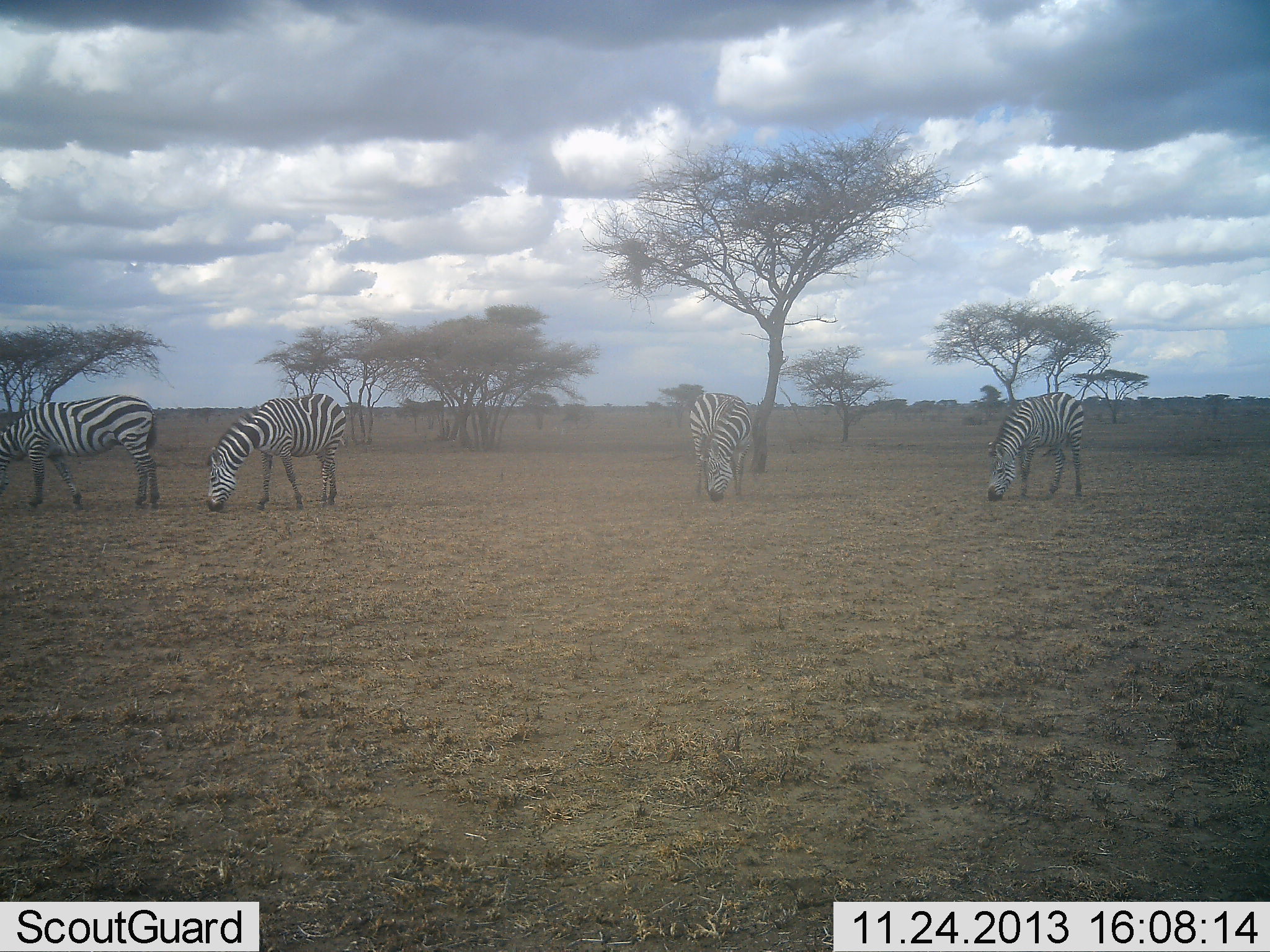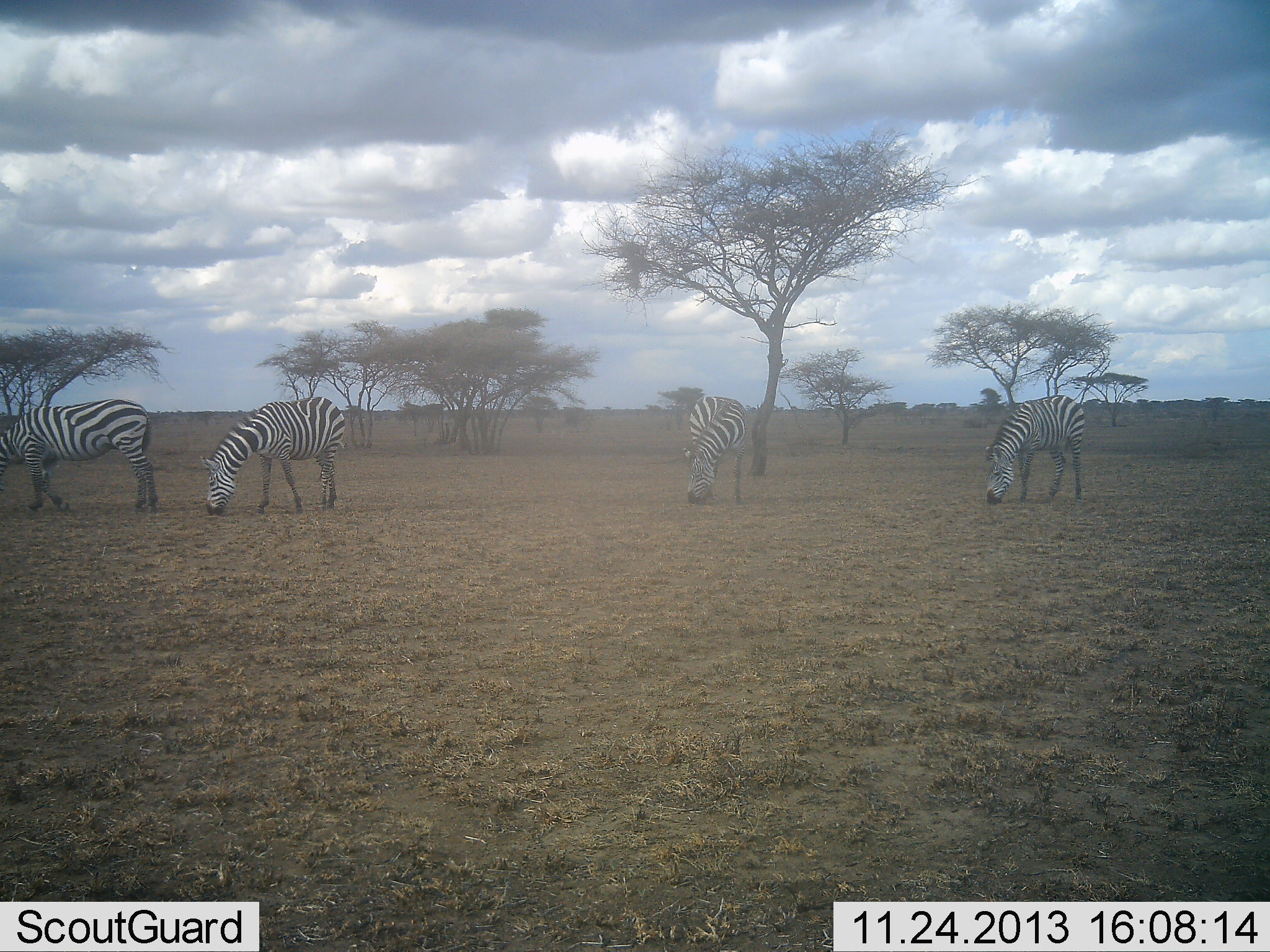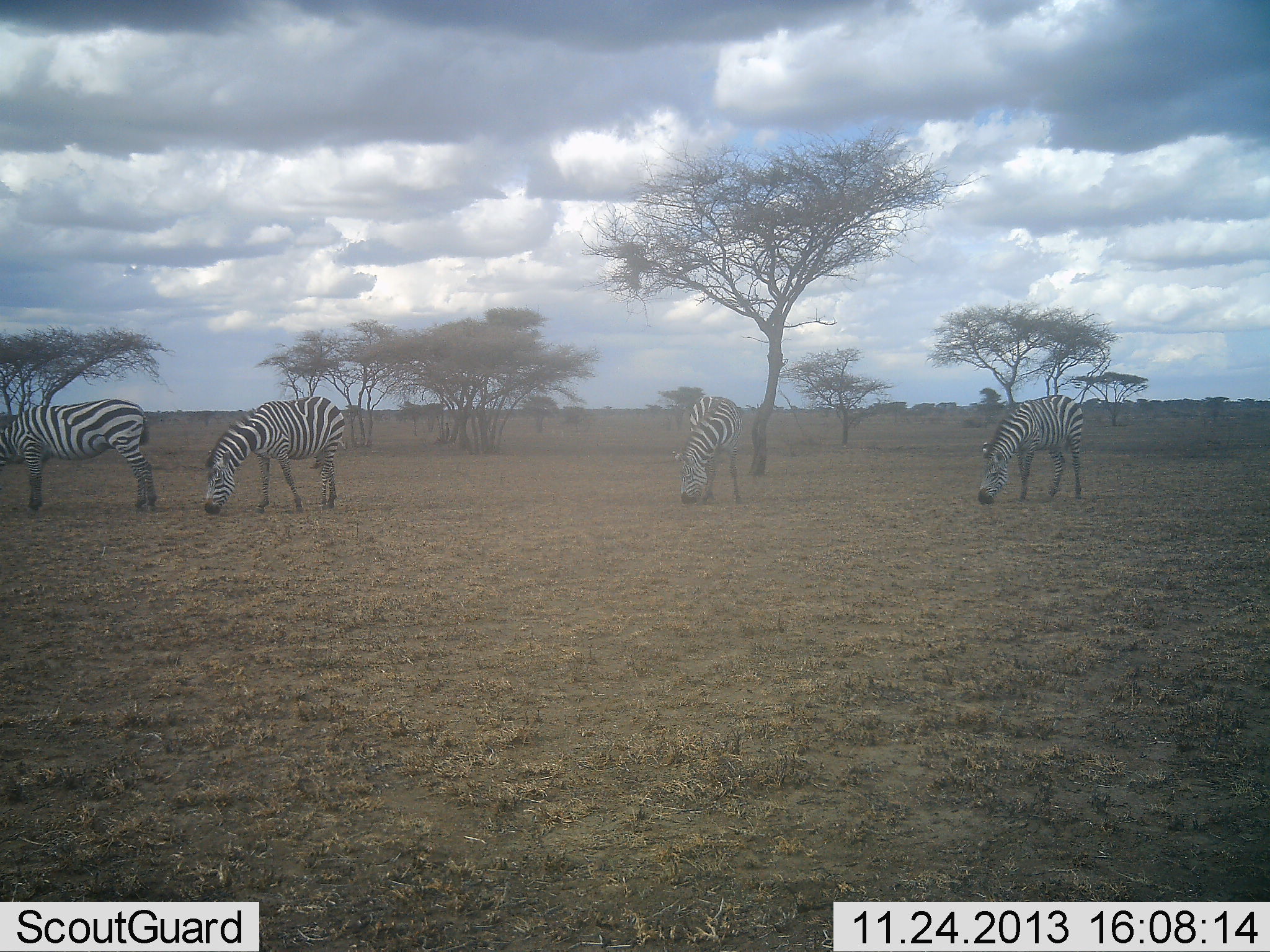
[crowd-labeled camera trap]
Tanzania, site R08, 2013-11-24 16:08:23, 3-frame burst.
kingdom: Animalia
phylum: Chordata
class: Mammalia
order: Perissodactyla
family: Equidae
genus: Equus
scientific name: Equus quagga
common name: plains zebra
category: zebra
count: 4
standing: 30%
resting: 0%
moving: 0%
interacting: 0%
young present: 0%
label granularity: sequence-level